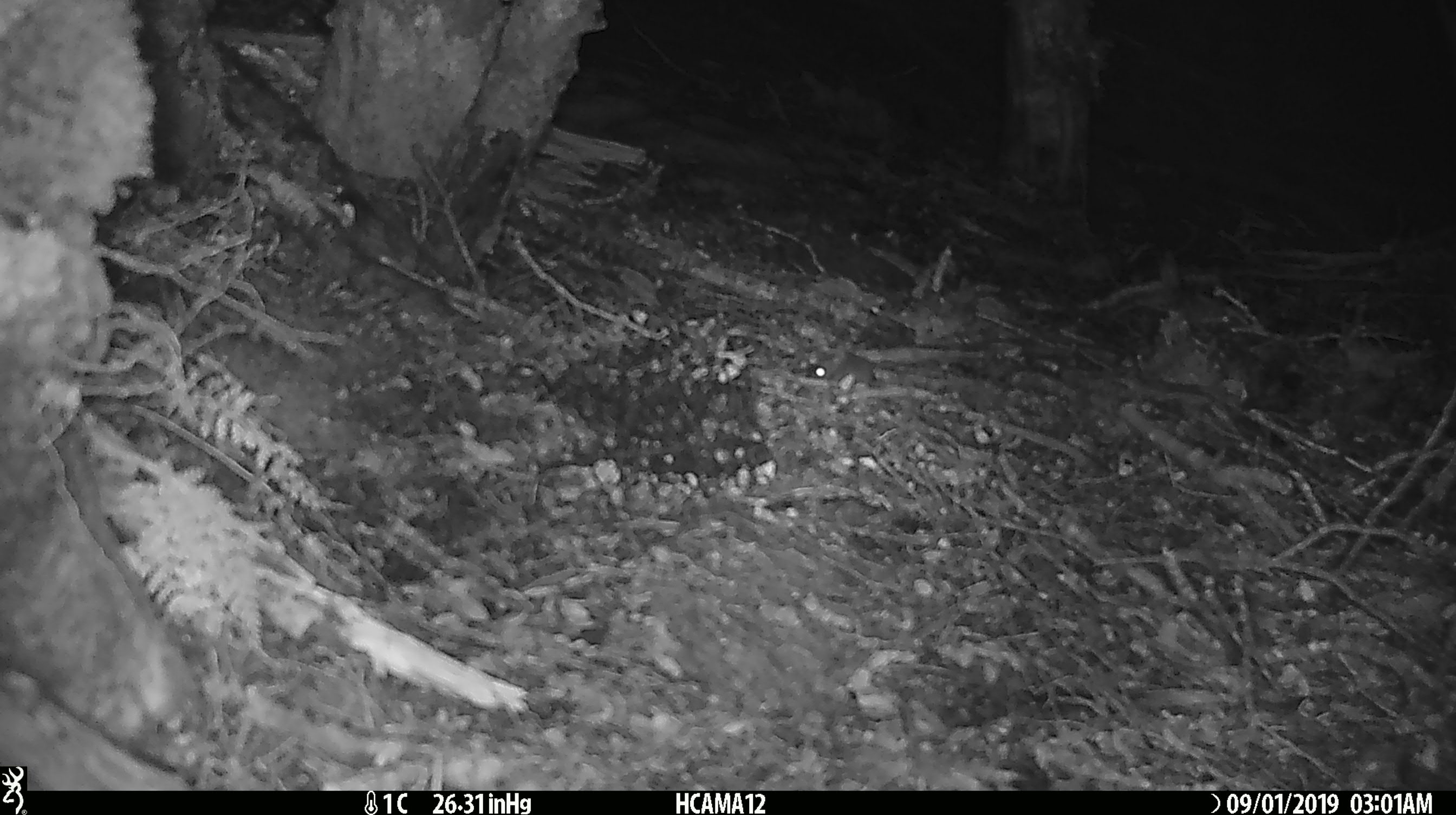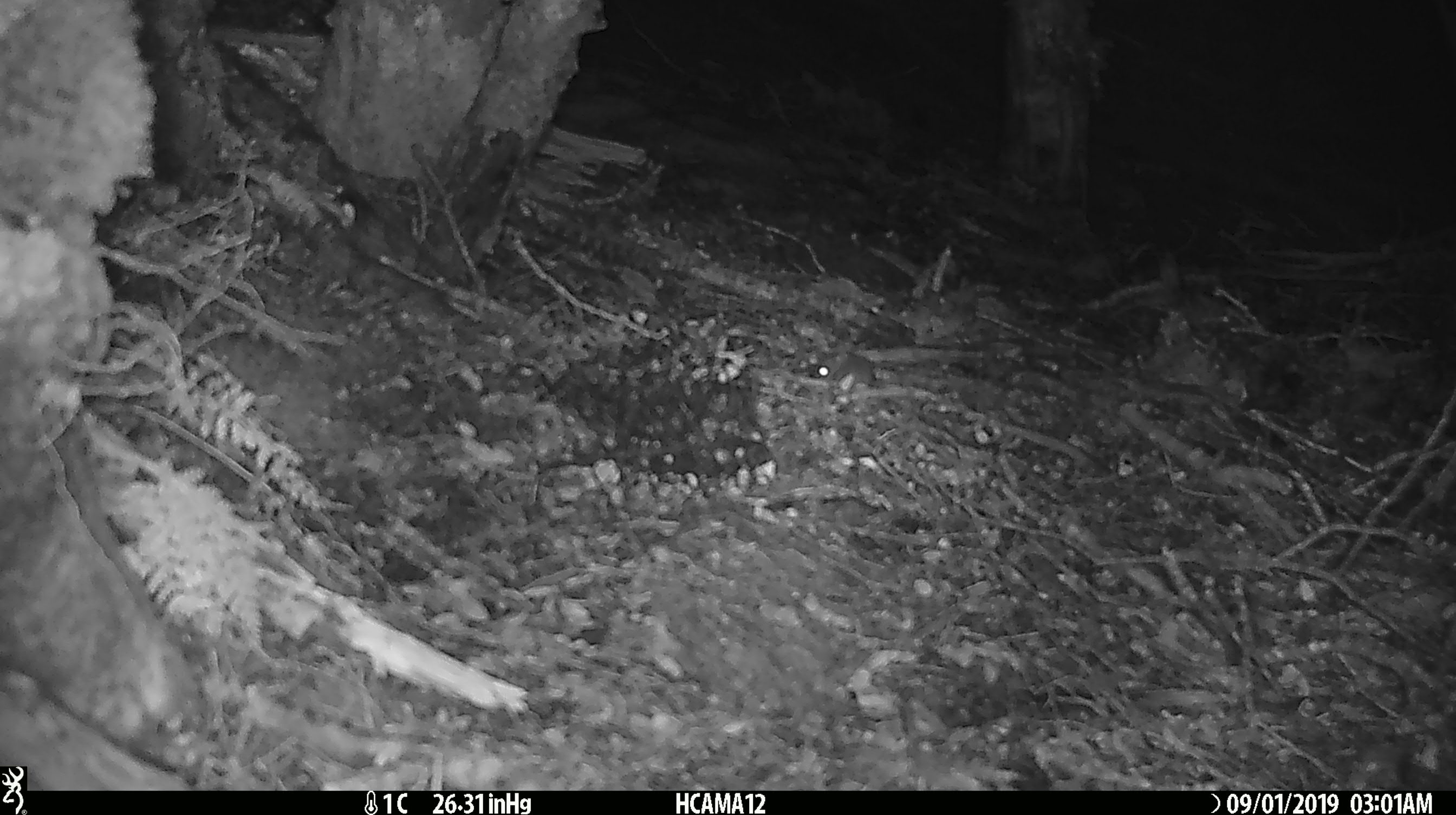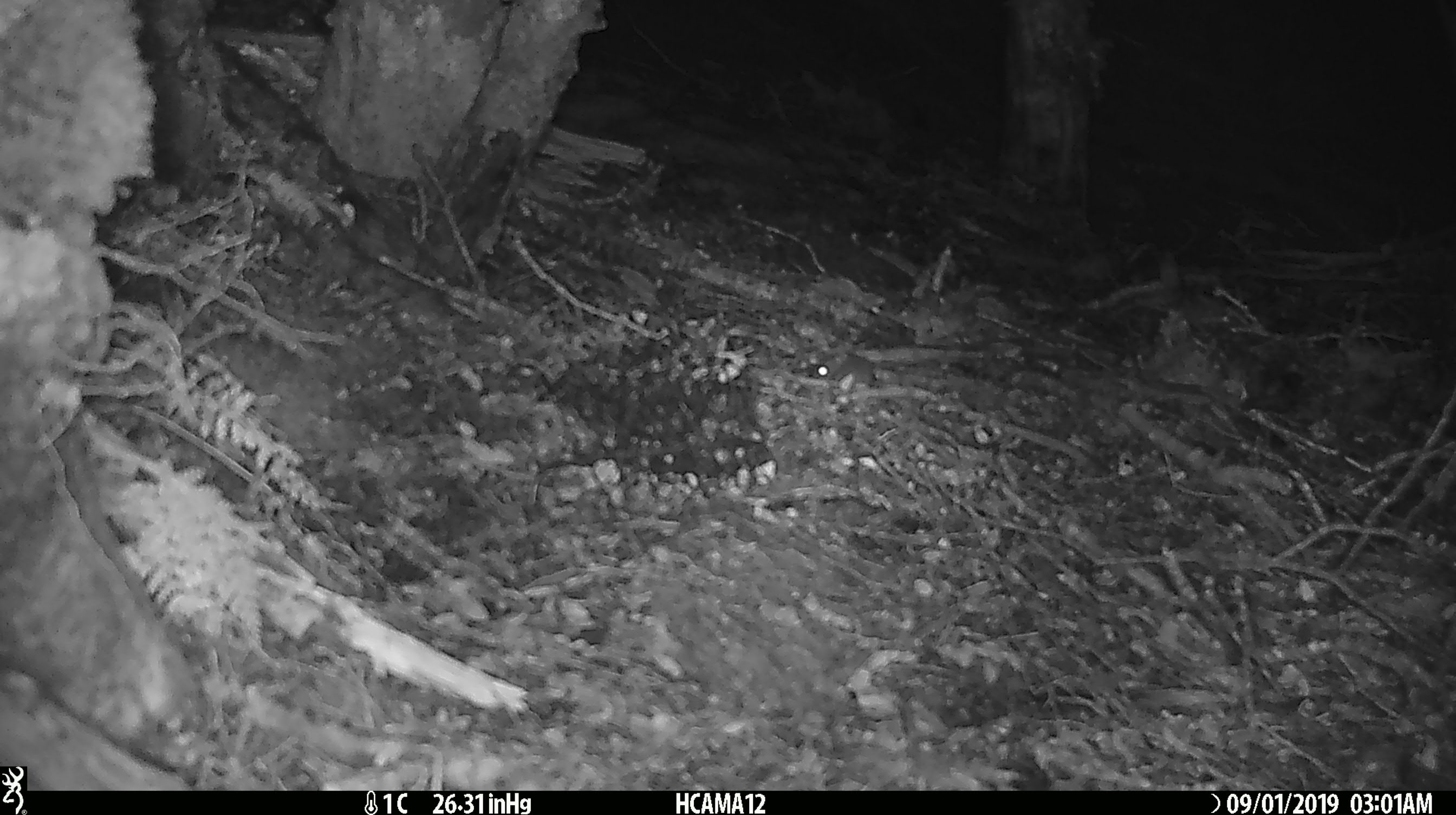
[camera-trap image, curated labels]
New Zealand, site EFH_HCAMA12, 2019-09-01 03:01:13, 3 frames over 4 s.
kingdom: Animalia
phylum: Chordata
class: Mammalia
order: Rodentia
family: Muridae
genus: Mus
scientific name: Mus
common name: mouse